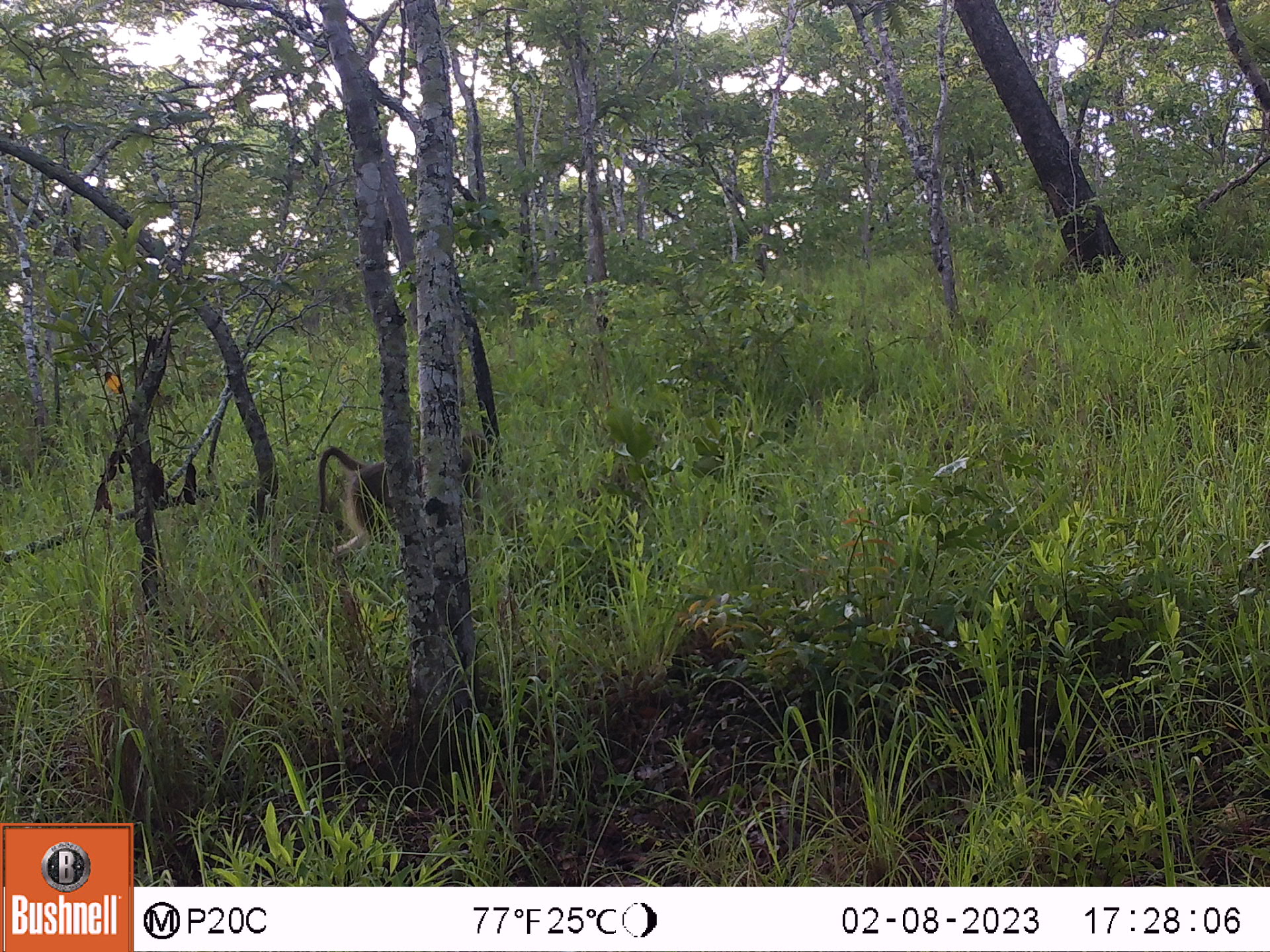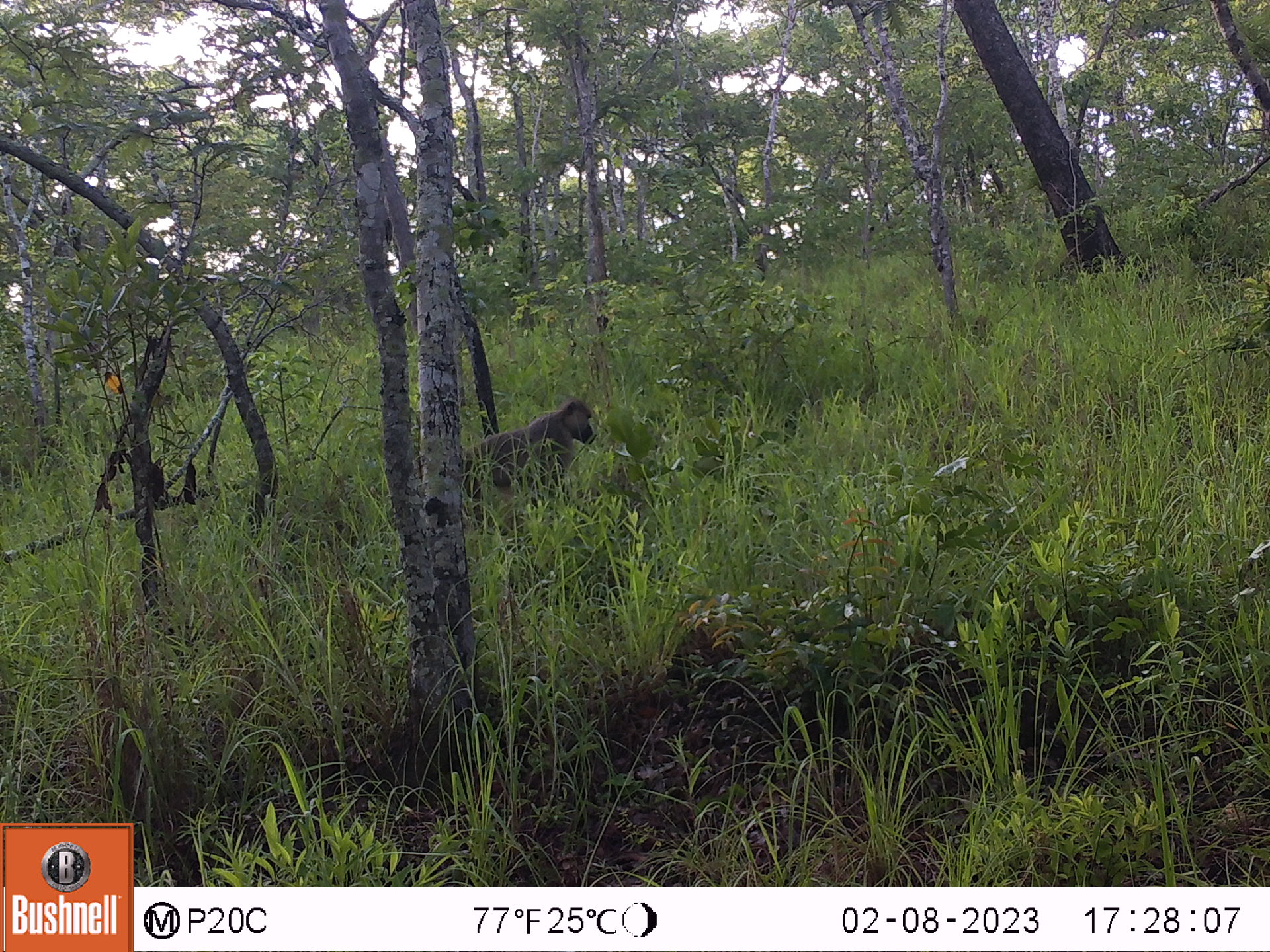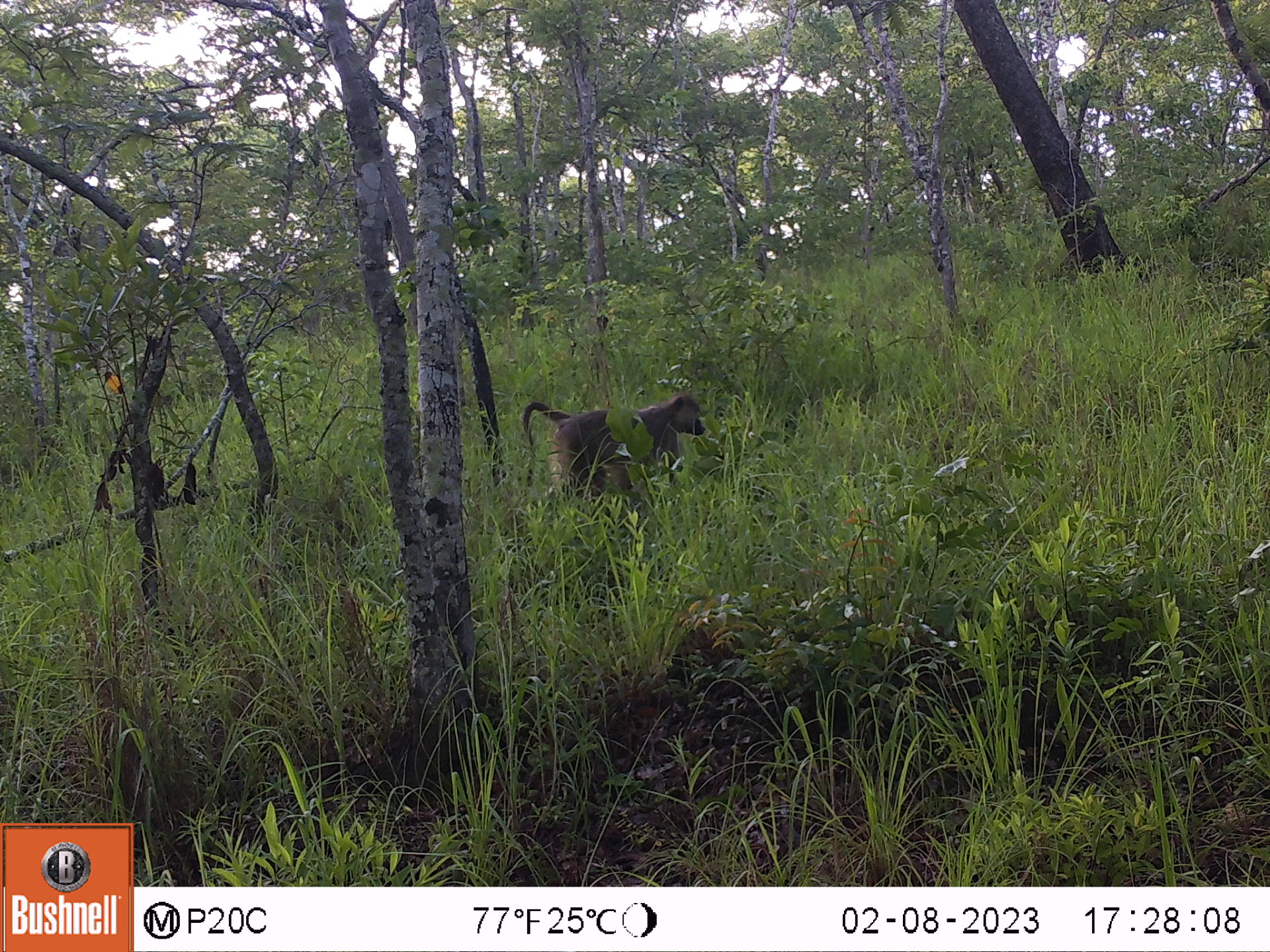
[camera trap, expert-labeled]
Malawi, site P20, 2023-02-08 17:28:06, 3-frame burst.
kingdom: Animalia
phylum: Chordata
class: Mammalia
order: Primates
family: Cercopithecidae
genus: Papio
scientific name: Papio cynocephalus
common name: yellow baboon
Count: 1.